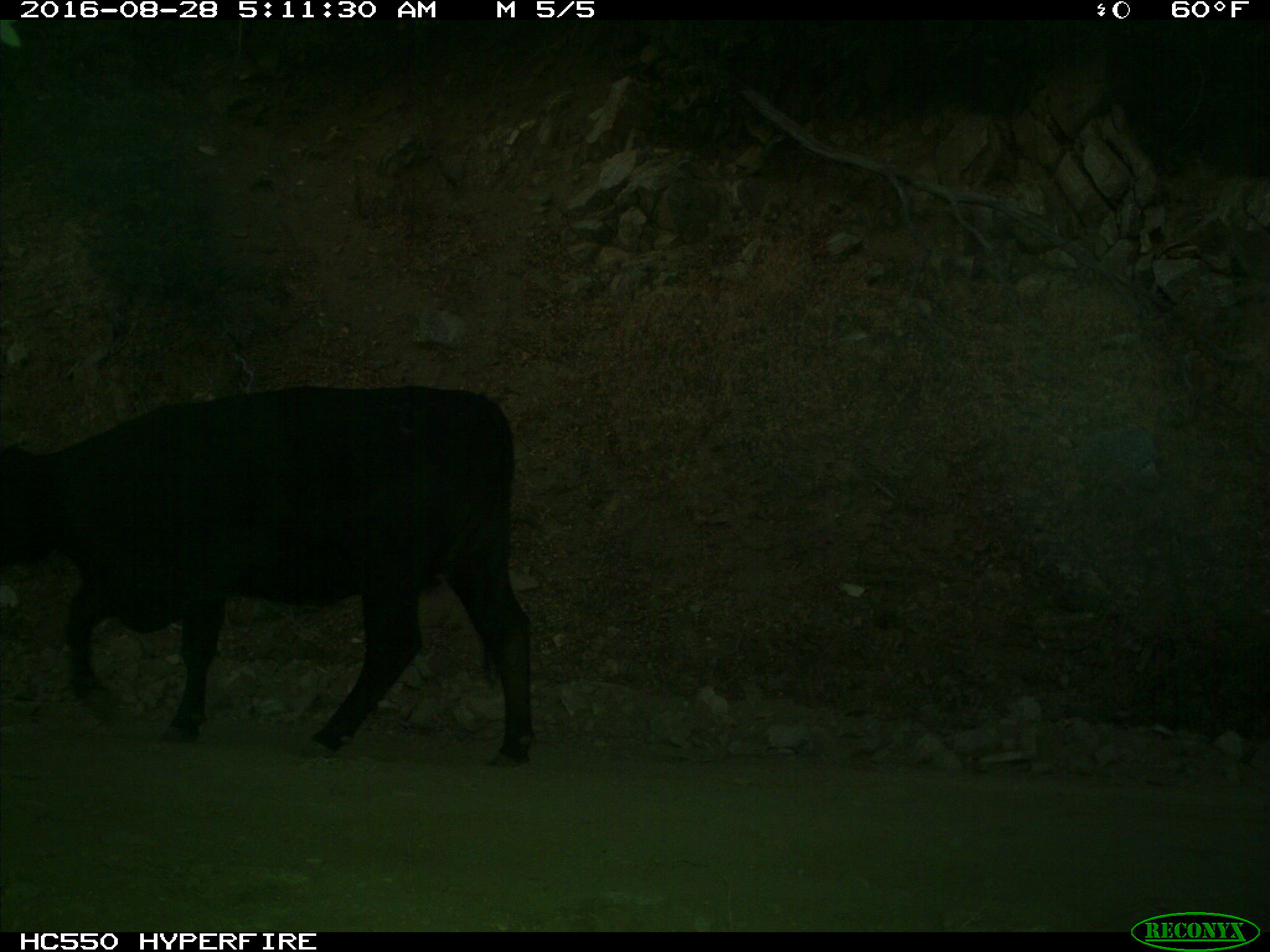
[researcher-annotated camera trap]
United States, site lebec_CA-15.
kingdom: Animalia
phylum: Chordata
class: Mammalia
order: Artiodactyla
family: Bovidae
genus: Bos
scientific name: Bos taurus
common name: domestic cow